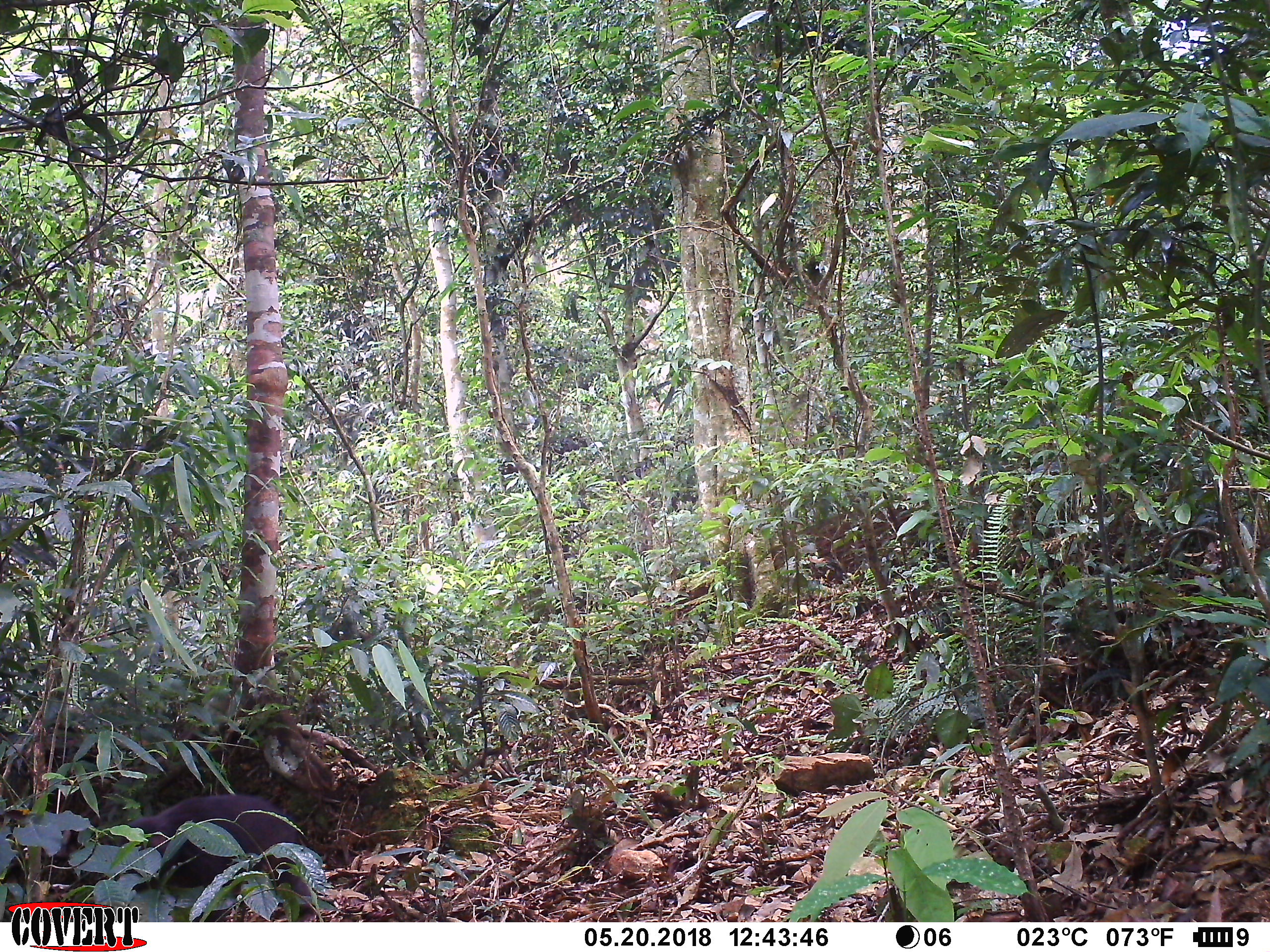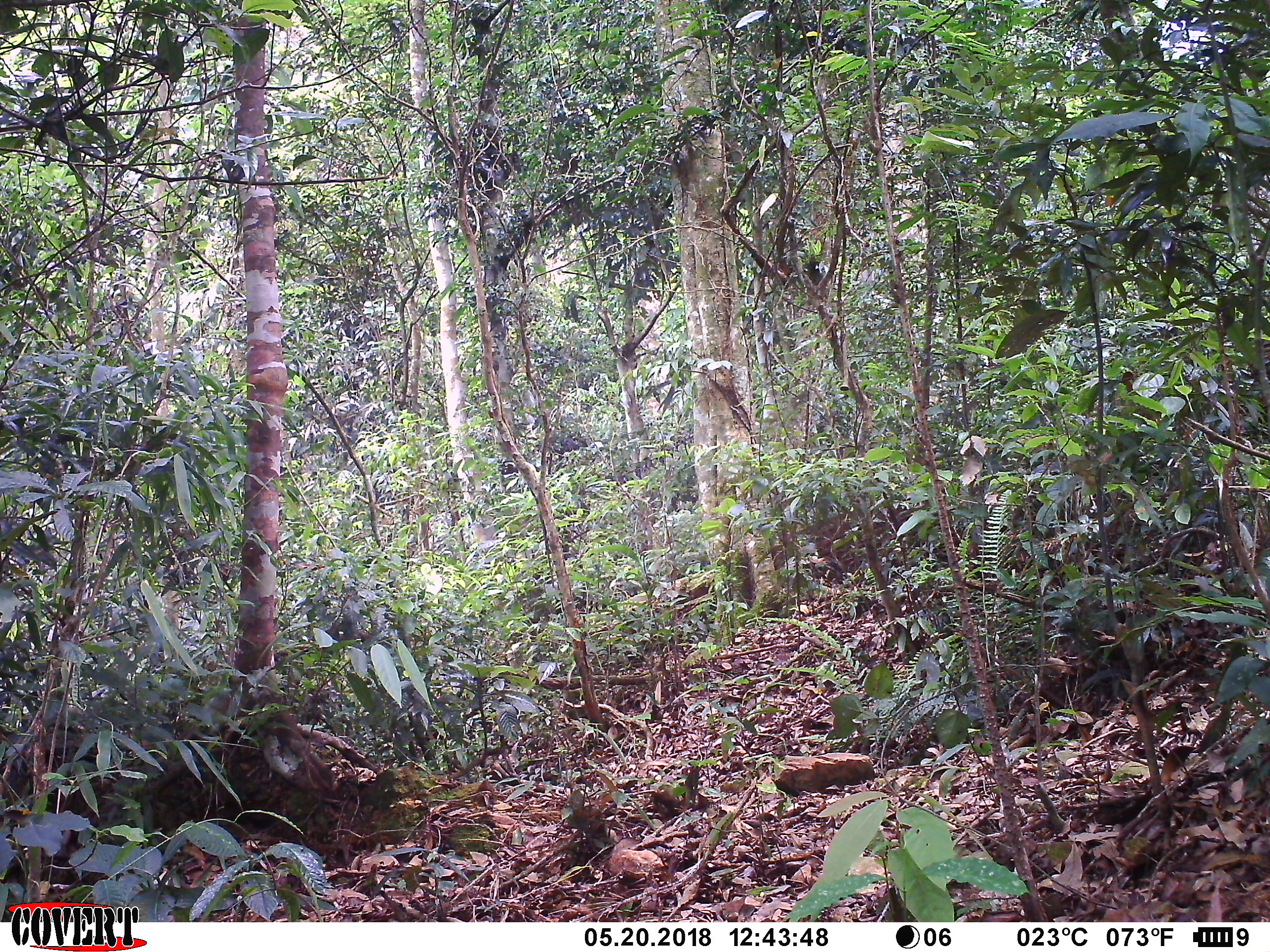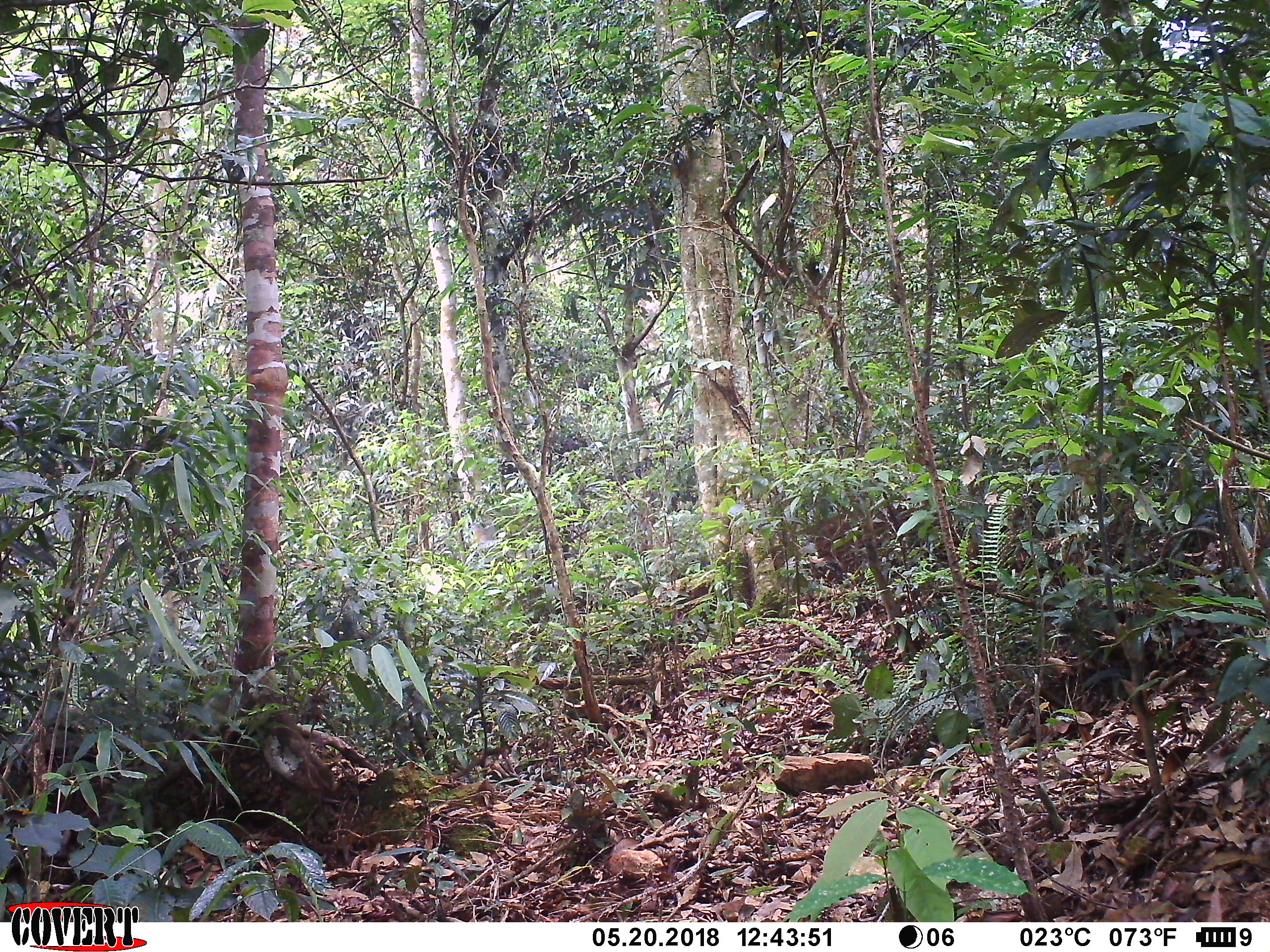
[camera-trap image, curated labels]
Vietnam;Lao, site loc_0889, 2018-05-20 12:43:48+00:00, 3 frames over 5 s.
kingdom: Animalia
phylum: Chordata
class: Mammalia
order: Primates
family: Cercopithecidae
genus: Macaca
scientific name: Macaca arctoides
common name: stump-tailed macaque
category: stump tailed macaque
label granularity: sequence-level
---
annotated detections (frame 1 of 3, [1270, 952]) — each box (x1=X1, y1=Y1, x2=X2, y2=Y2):
stump tailed macaque: (x1=60, y1=794, x2=316, y2=922)